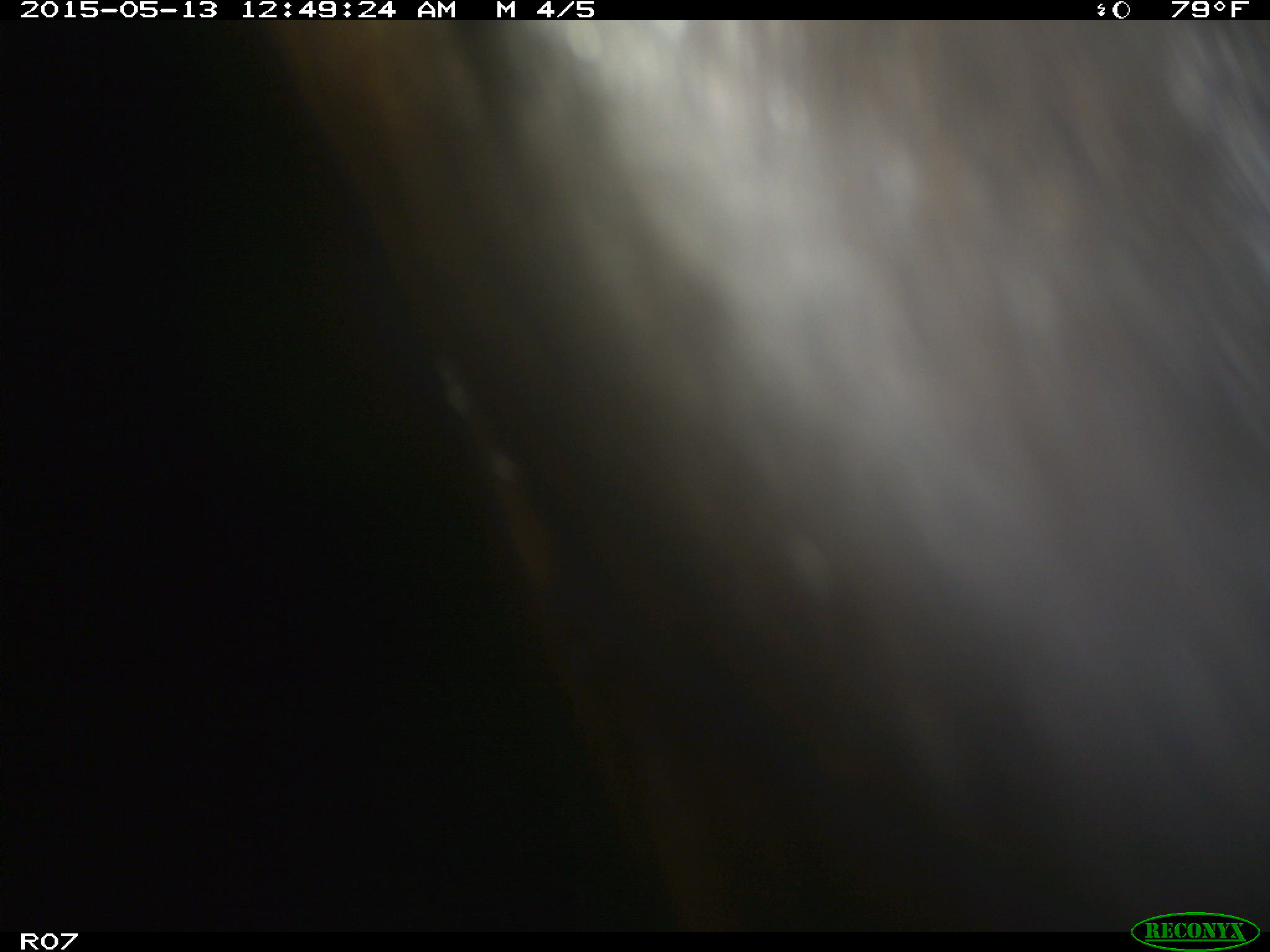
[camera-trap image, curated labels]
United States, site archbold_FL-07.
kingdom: Animalia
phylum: Chordata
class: Mammalia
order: Artiodactyla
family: Bovidae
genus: Bos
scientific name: Bos taurus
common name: domestic cow